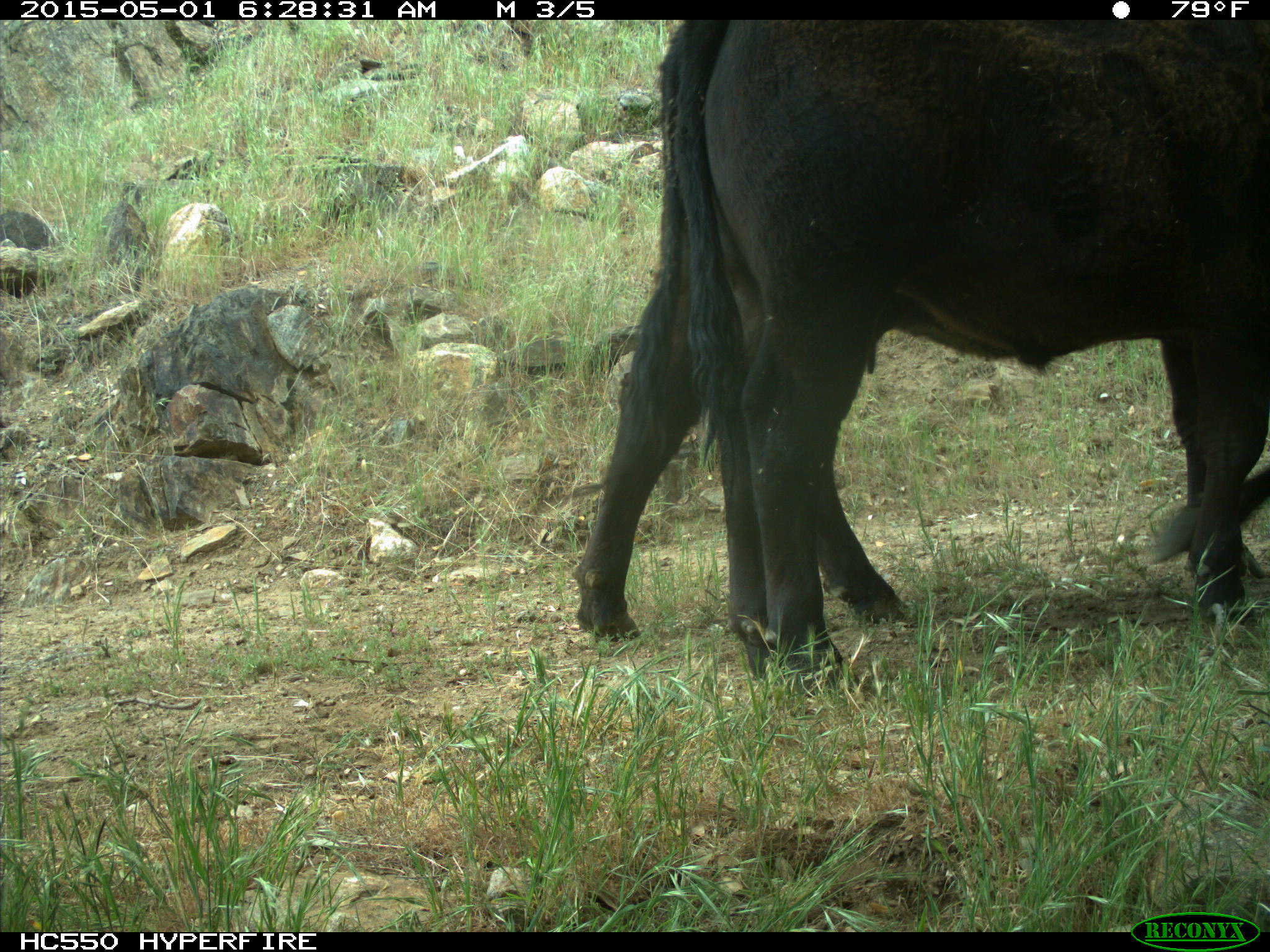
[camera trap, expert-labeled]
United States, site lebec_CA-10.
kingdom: Animalia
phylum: Chordata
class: Mammalia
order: Artiodactyla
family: Bovidae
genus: Bos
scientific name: Bos taurus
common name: domestic cow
Bos taurus (domestic cow).